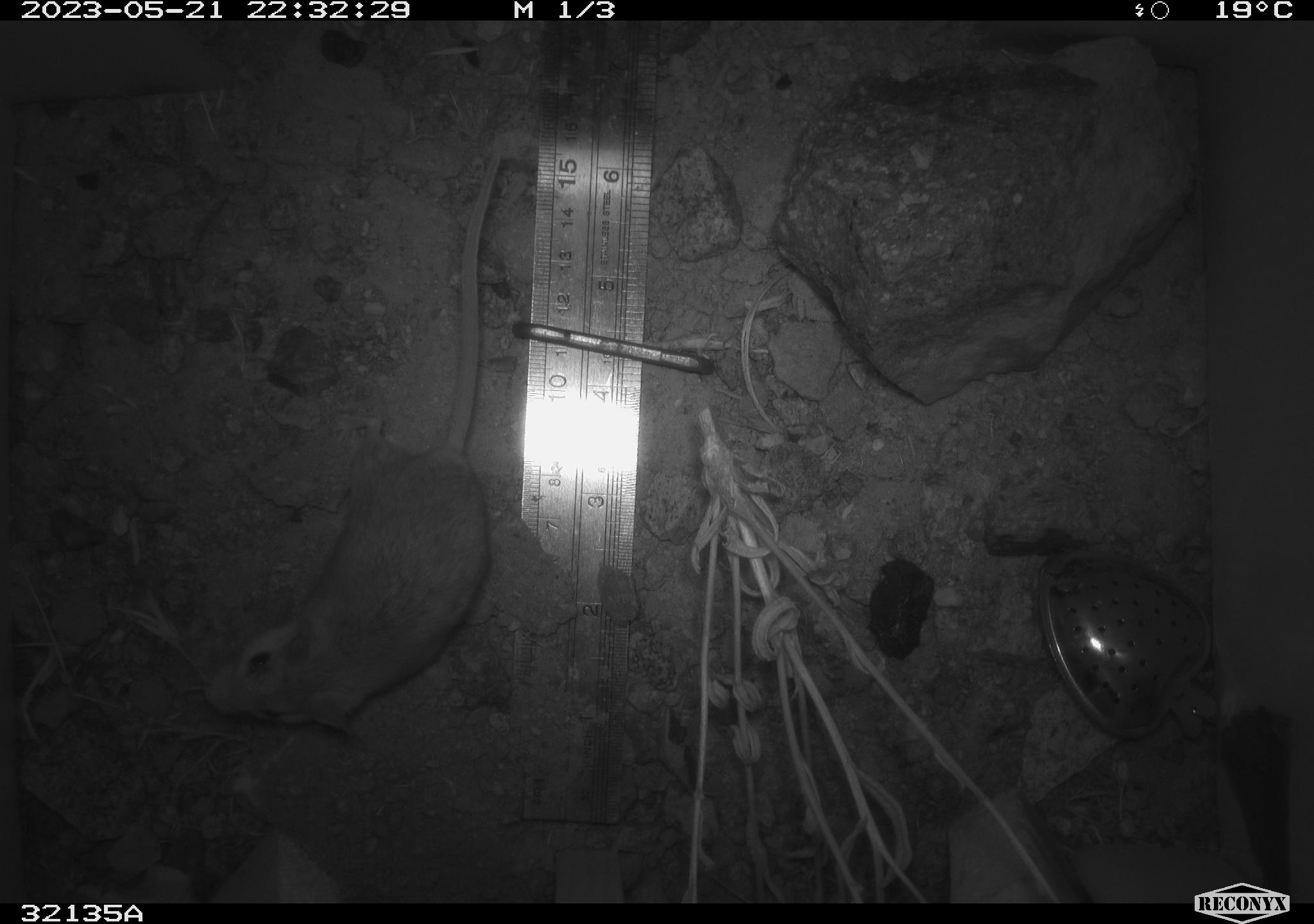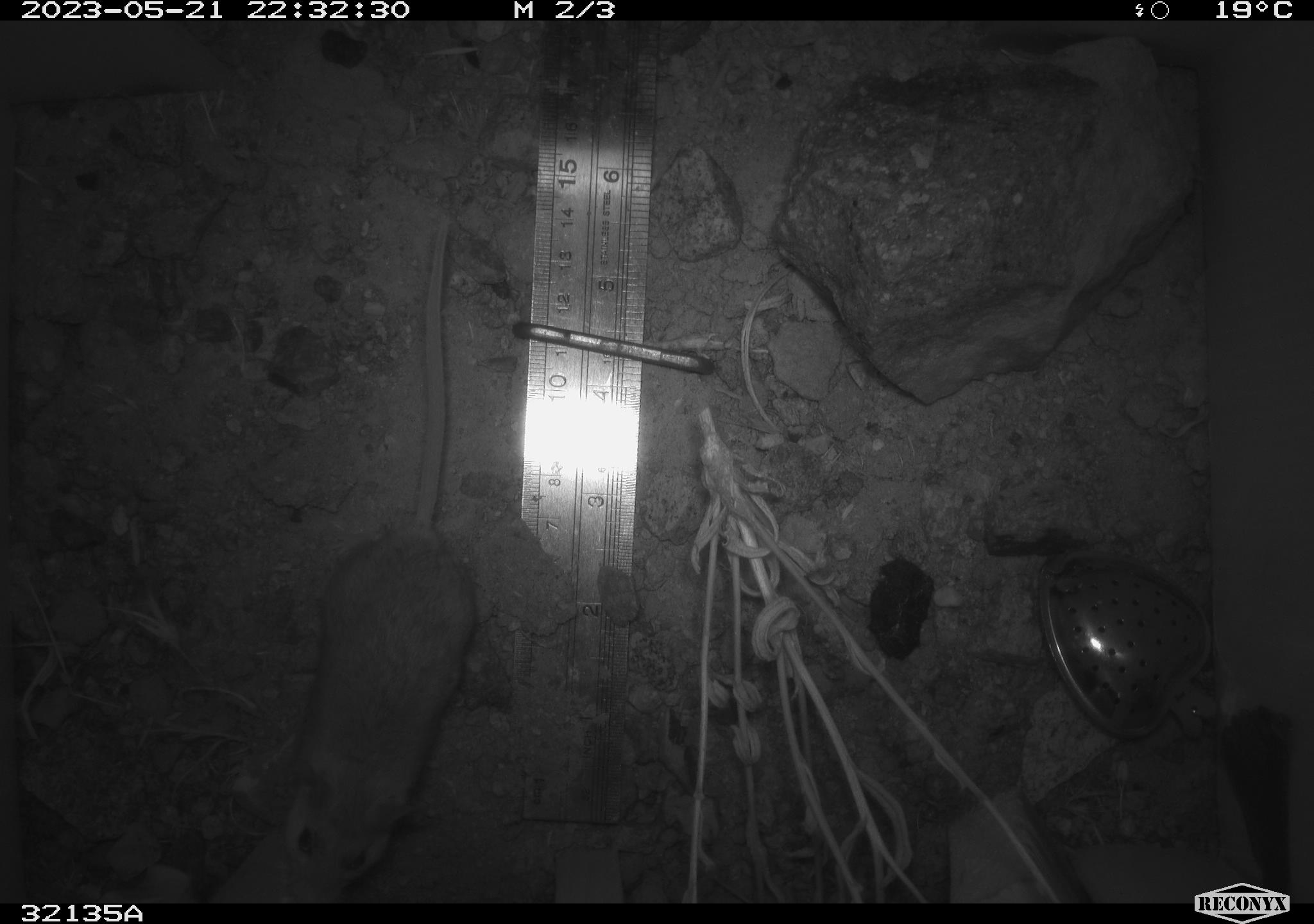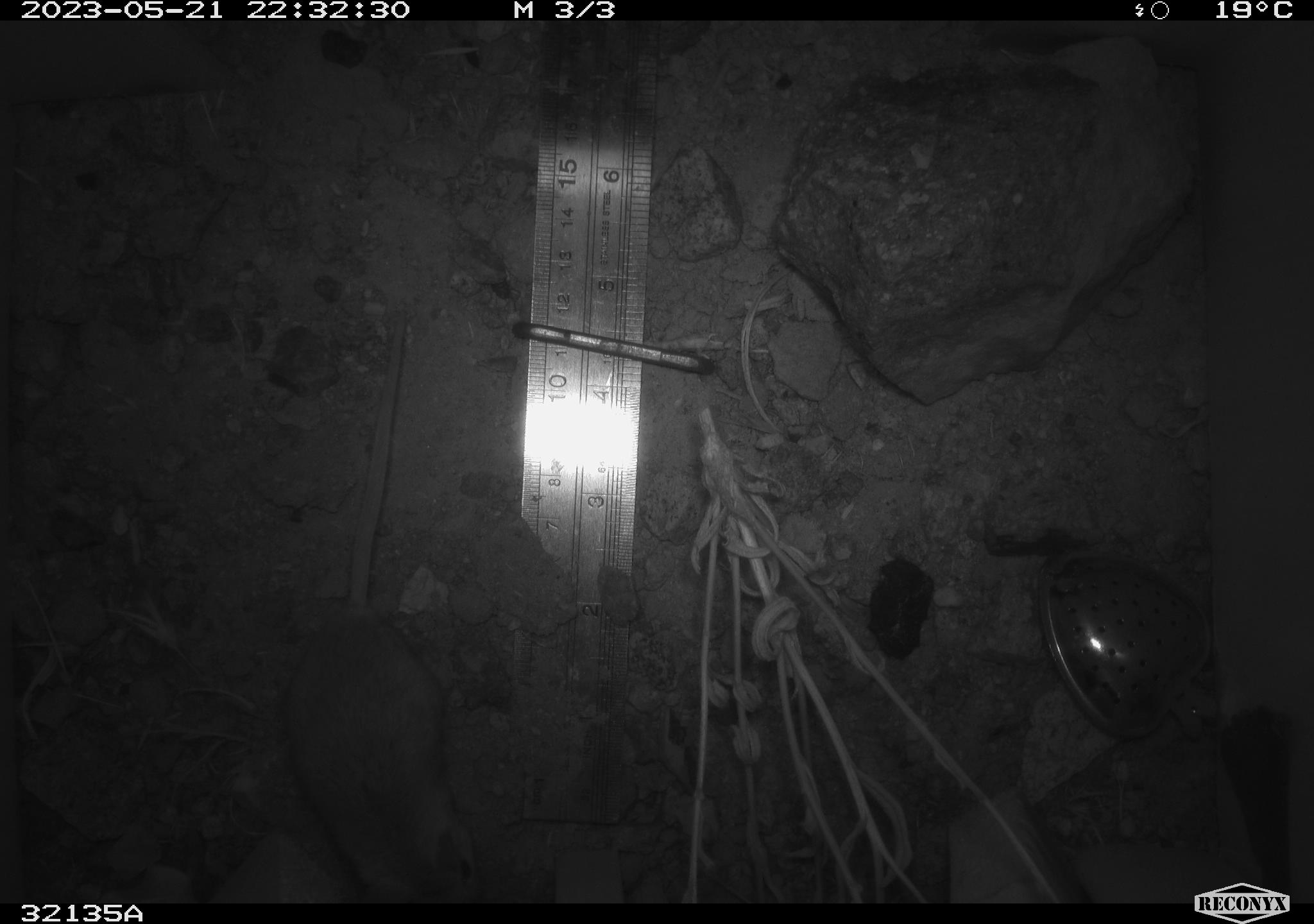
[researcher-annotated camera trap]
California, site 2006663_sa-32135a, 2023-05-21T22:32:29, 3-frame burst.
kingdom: Animalia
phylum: Chordata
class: Mammalia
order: Rodentia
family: Heteromyidae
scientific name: Heteromyidae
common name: kangaroo rats and pocket mice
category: heteromyidae family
Heteromyidae family (kangaroo rats and pocket mice) (Heteromyidae).